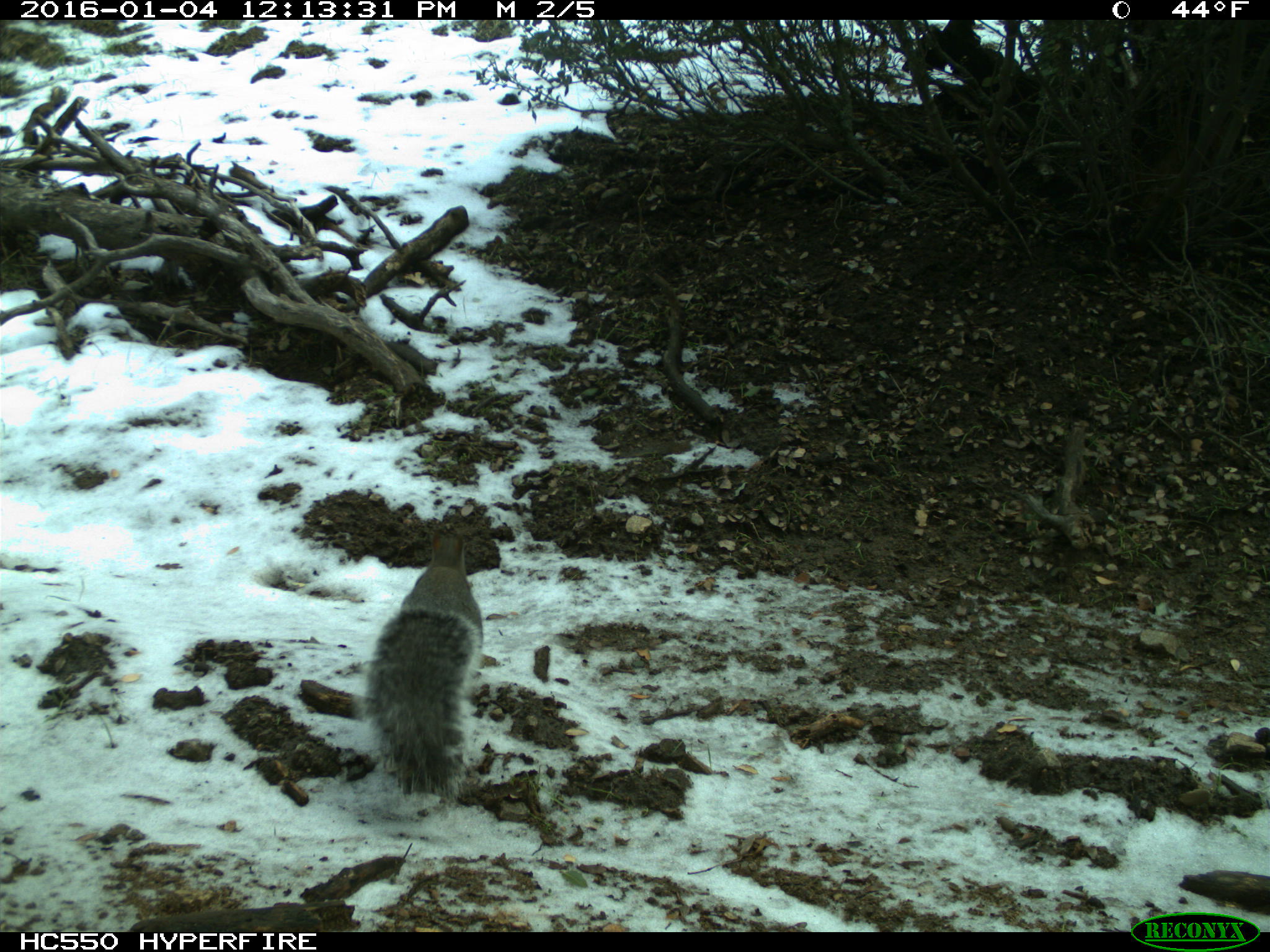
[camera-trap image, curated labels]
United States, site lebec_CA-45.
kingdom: Animalia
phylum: Chordata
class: Mammalia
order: Rodentia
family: Sciuridae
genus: Sciurus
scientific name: Sciurus carolinensis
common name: eastern gray squirrel